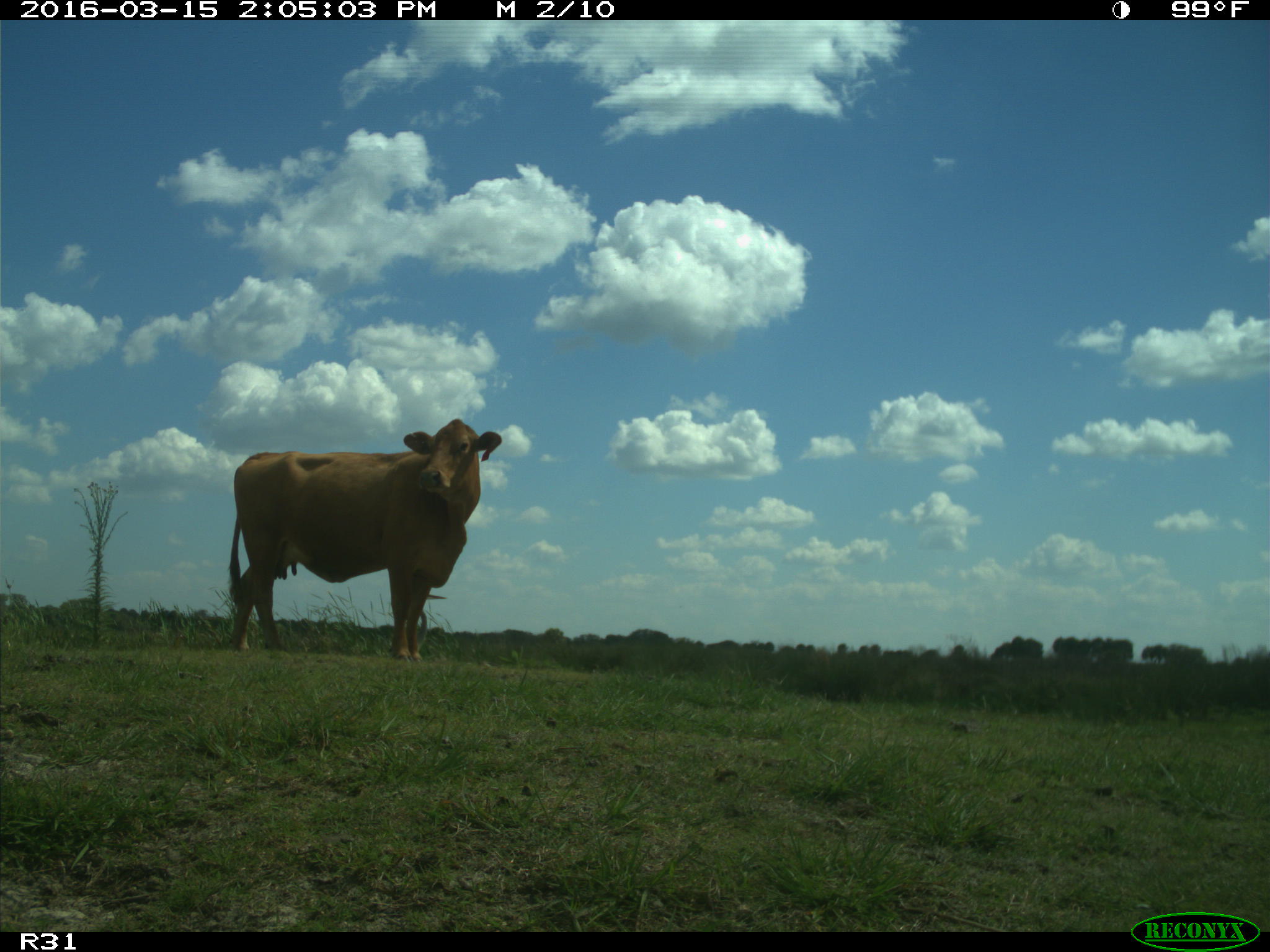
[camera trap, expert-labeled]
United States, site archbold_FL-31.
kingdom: Animalia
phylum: Chordata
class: Mammalia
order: Artiodactyla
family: Bovidae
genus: Bos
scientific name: Bos taurus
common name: domestic cow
Bos taurus (domestic cow).